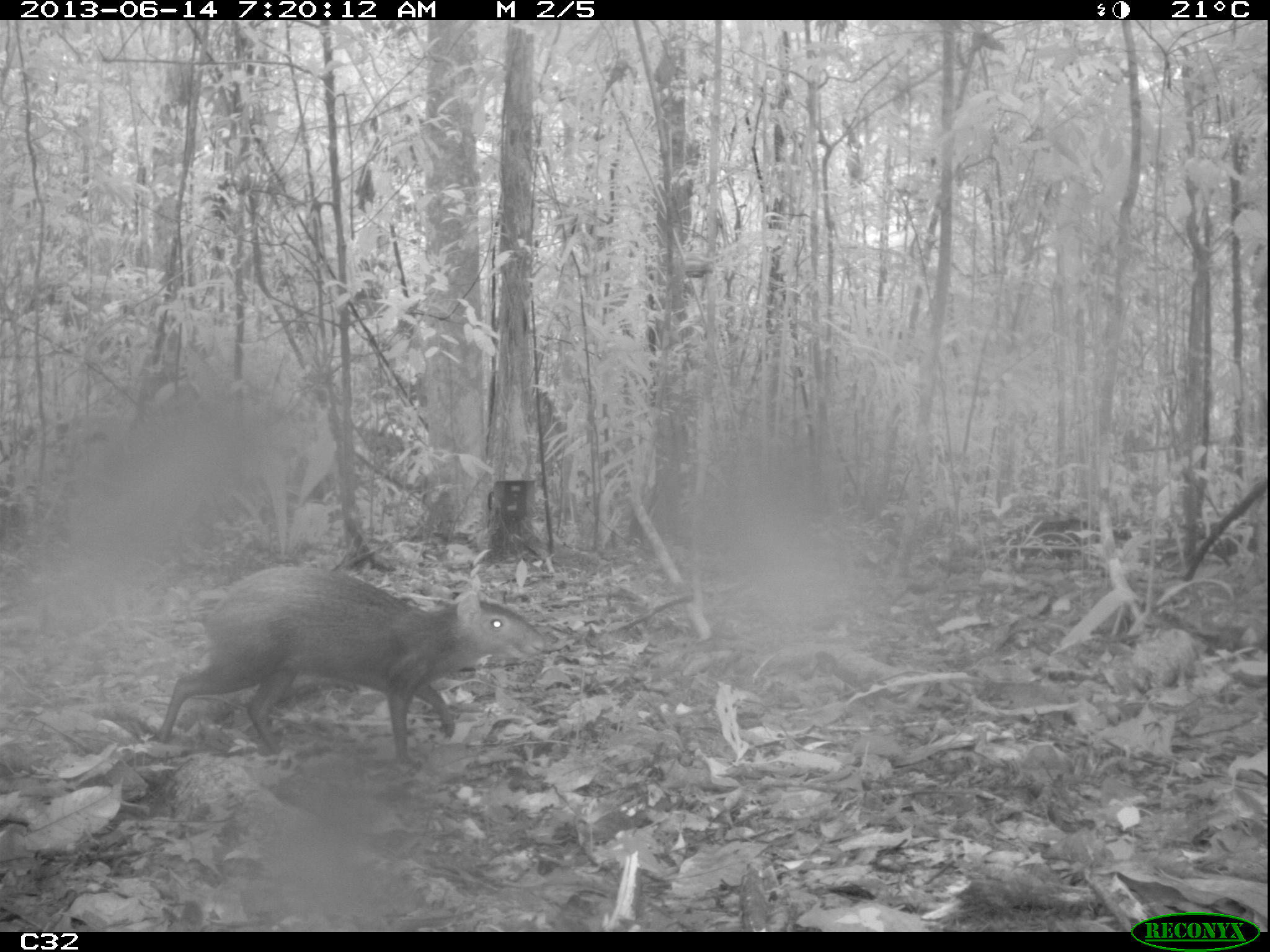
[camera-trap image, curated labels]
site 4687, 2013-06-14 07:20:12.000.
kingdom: Animalia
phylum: Chordata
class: Mammalia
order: Rodentia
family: Dasyproctidae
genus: Dasyprocta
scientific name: Dasyprocta leporina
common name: red-rumped agouti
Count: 1.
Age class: adult.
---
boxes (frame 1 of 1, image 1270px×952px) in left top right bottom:
dasyprocta leporina: 154 566 544 764